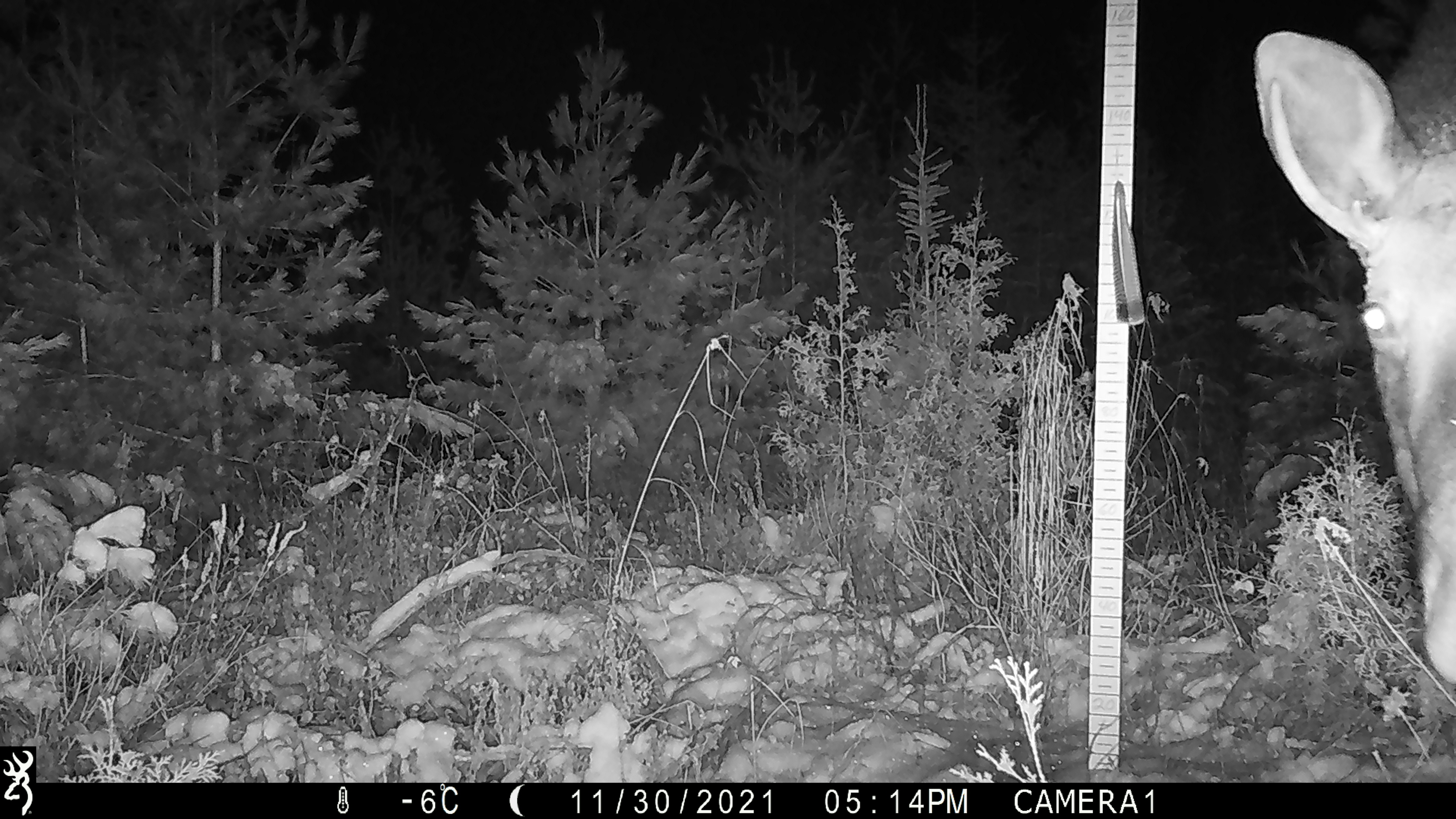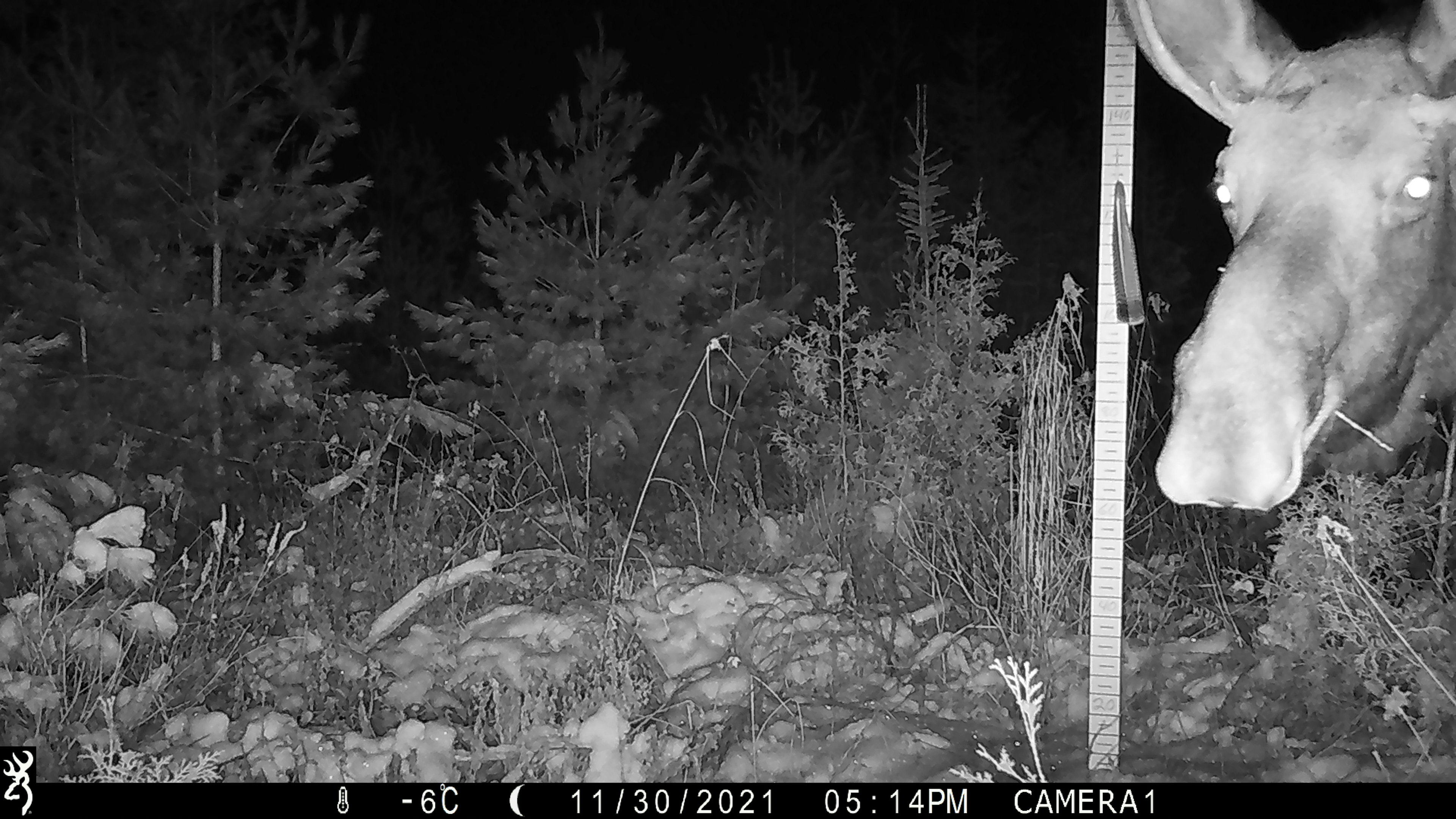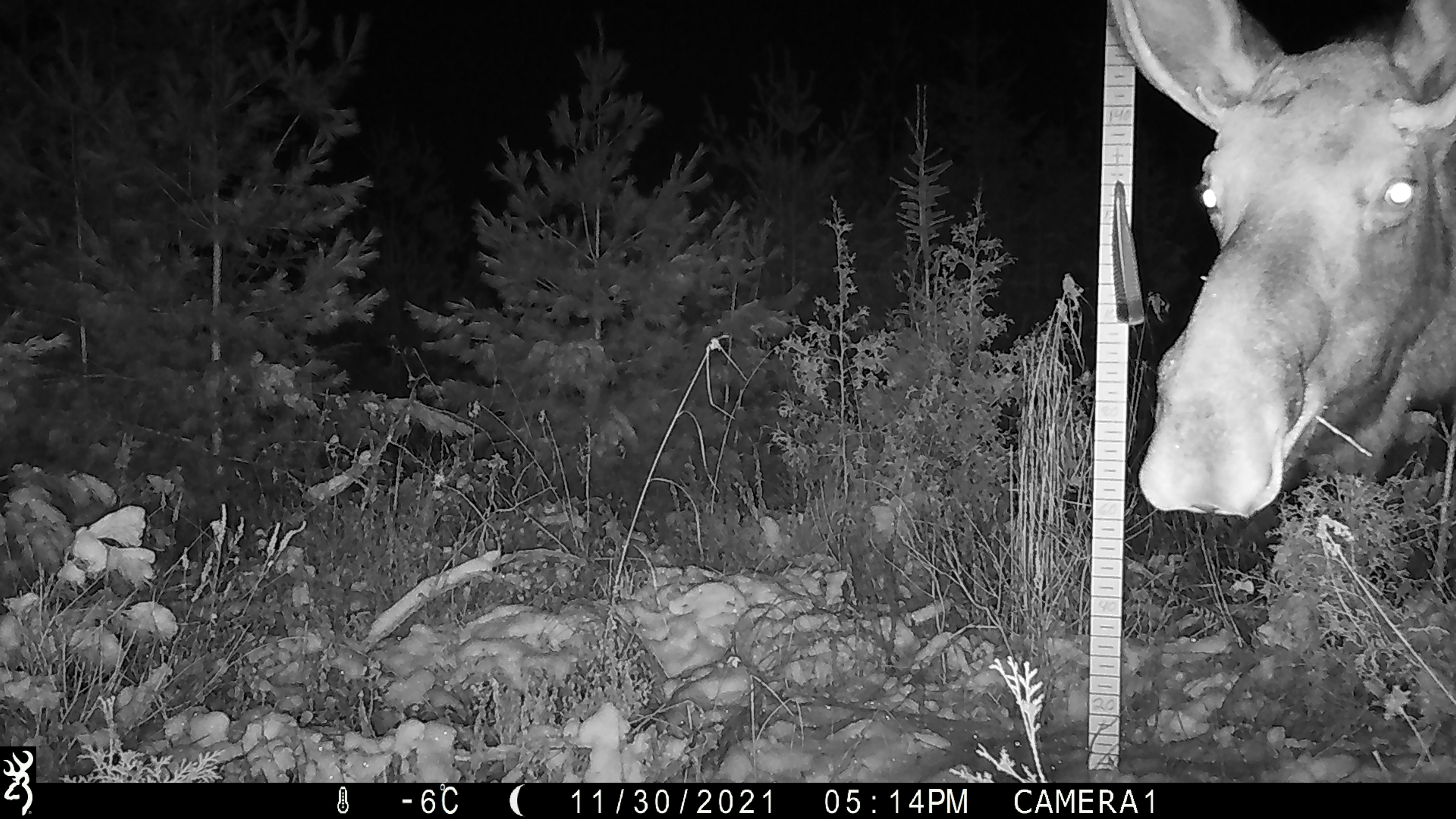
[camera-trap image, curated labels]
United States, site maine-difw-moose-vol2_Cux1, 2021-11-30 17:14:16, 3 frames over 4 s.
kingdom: Animalia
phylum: Chordata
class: Mammalia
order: Artiodactyla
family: Cervidae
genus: Alces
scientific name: Alces alces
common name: moose